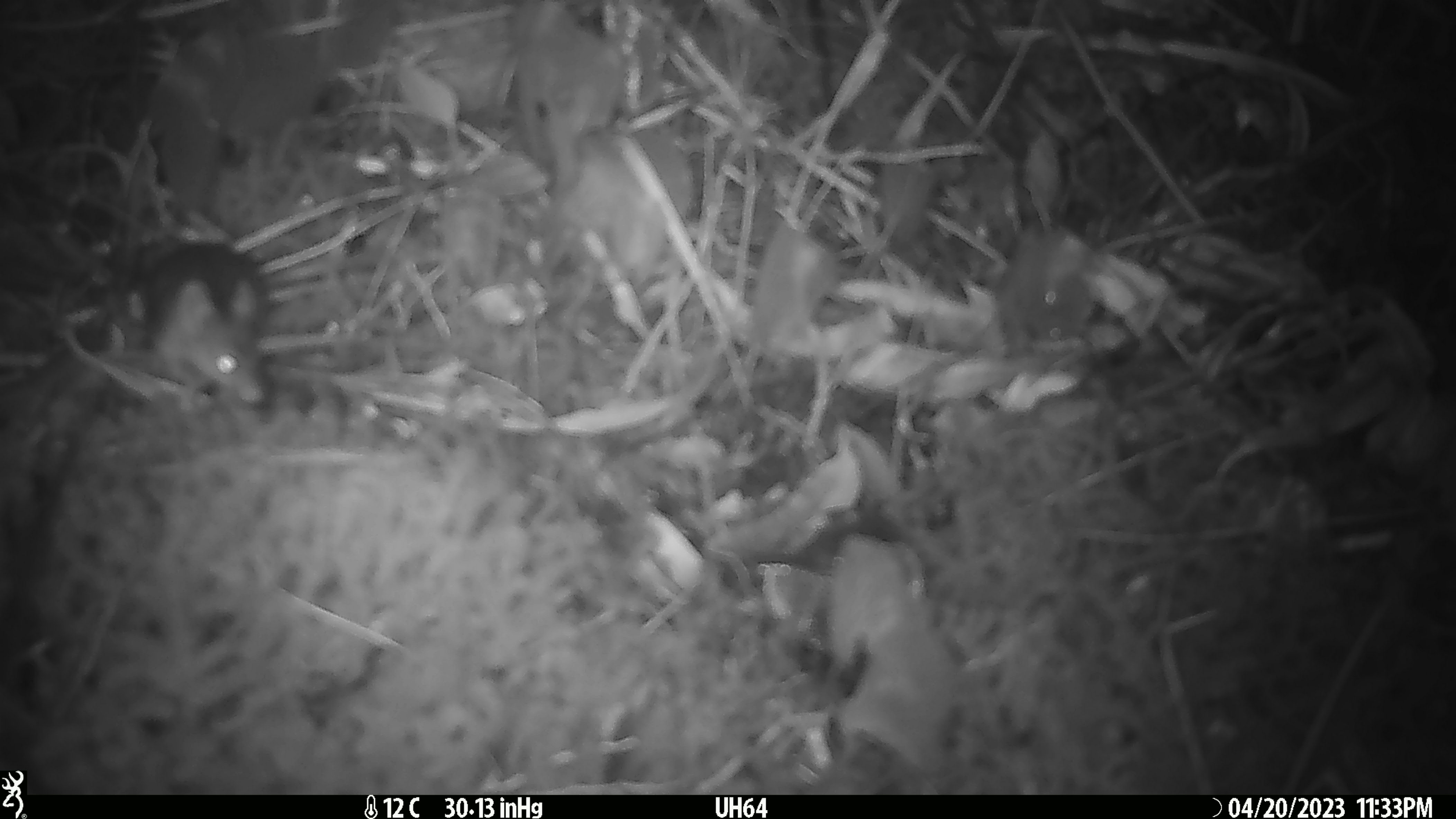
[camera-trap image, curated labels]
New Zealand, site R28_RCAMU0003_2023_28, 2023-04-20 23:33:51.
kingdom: Animalia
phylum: Chordata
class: Mammalia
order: Rodentia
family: Muridae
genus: Mus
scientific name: Mus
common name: mouse